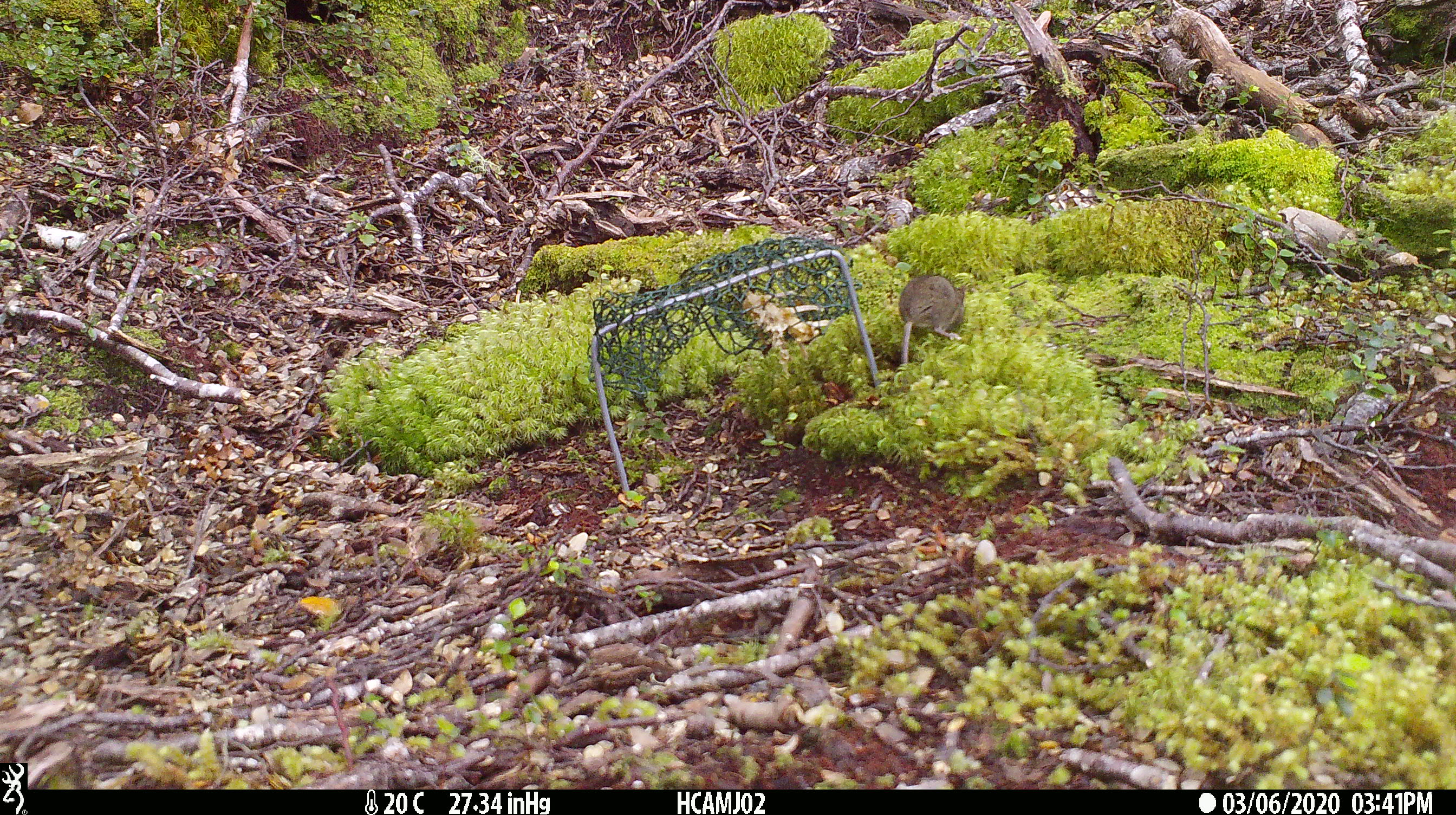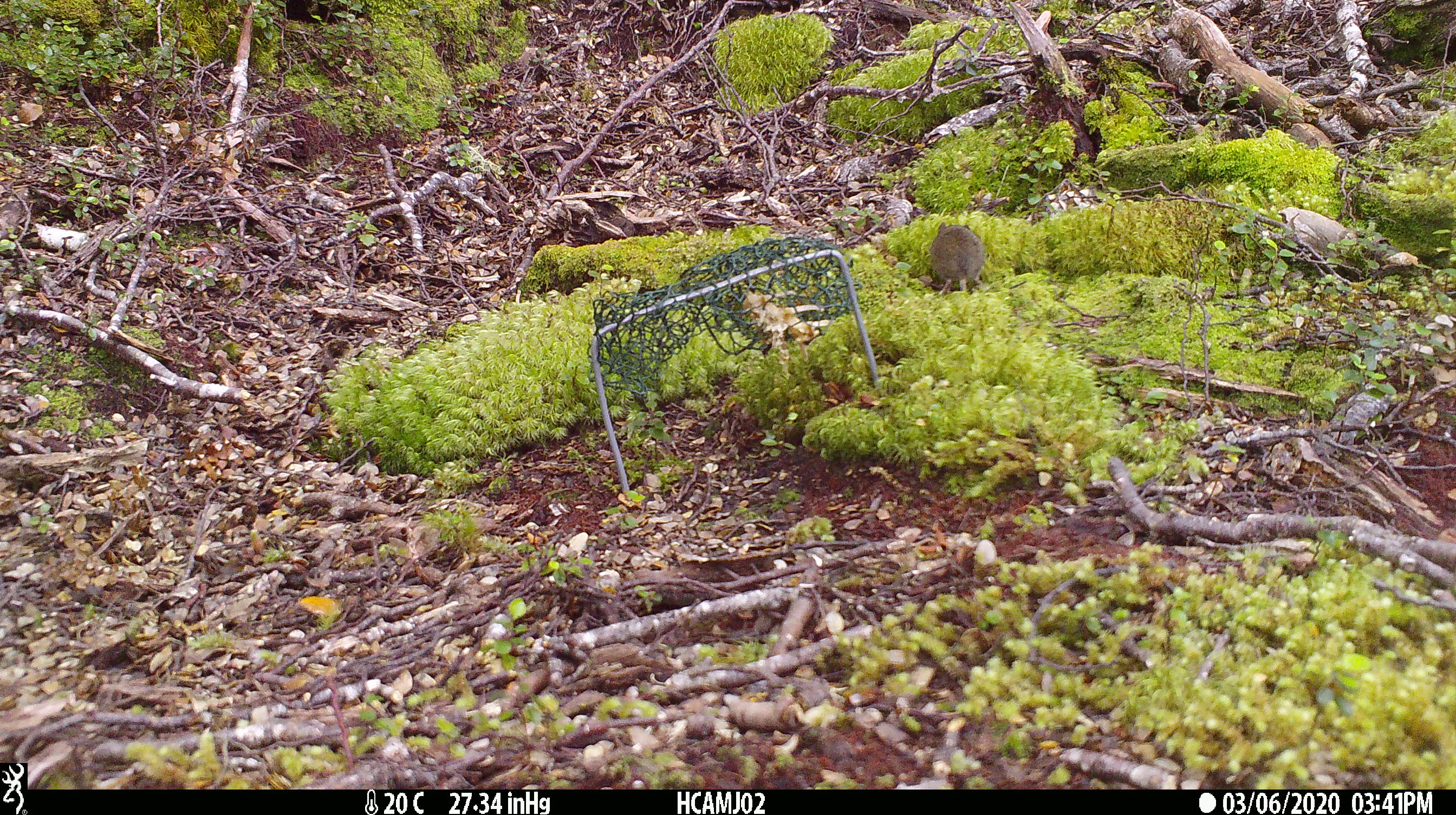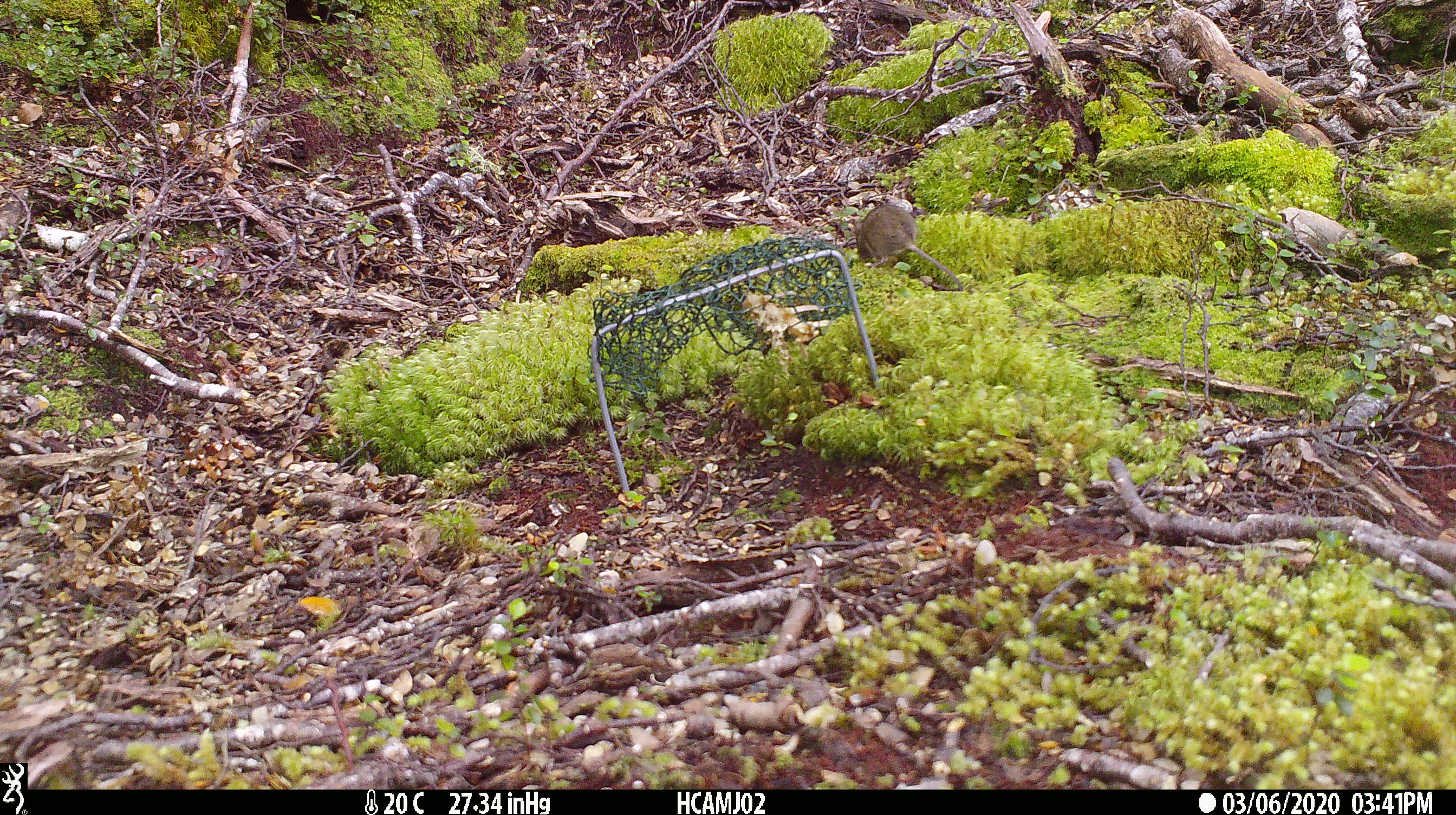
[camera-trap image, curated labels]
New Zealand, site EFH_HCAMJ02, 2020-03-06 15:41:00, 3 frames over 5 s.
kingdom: Animalia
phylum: Chordata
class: Mammalia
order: Rodentia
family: Muridae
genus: Mus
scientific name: Mus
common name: mouse